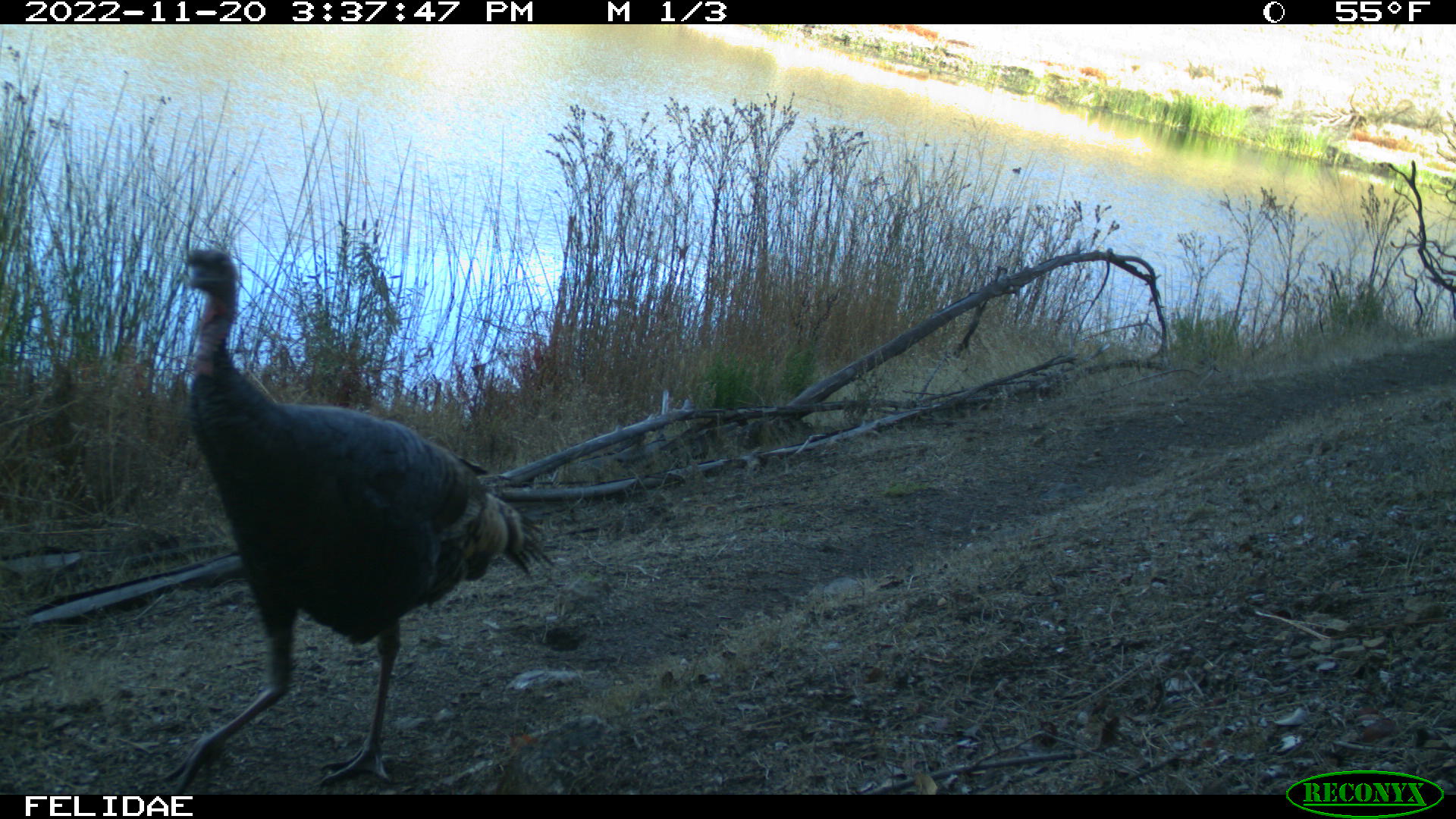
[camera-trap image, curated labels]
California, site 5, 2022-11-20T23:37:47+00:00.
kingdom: Animalia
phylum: Chordata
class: Aves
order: Galliformes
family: Phasianidae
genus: Meleagris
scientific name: Meleagris gallopavo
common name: turkey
Turkey (Meleagris gallopavo).